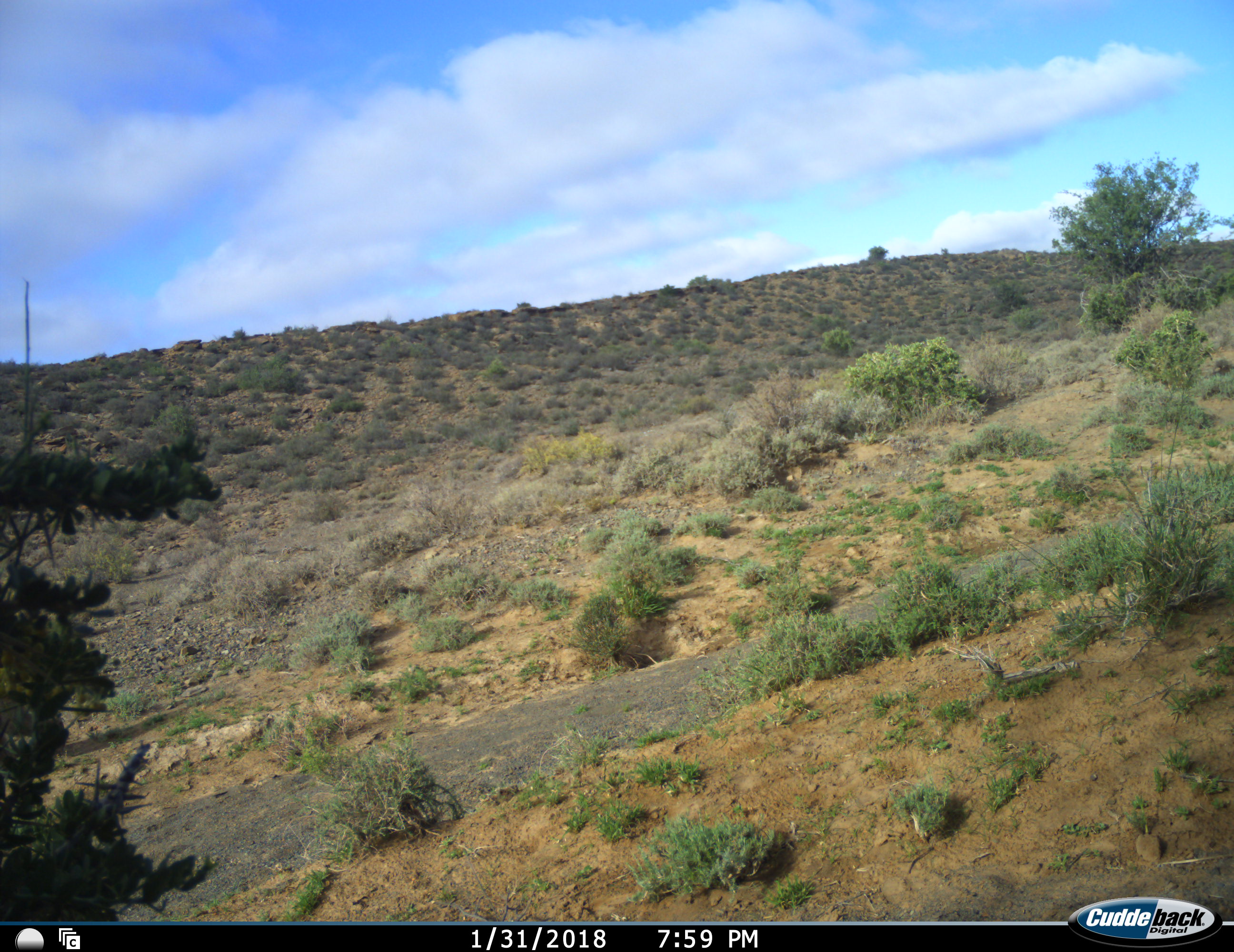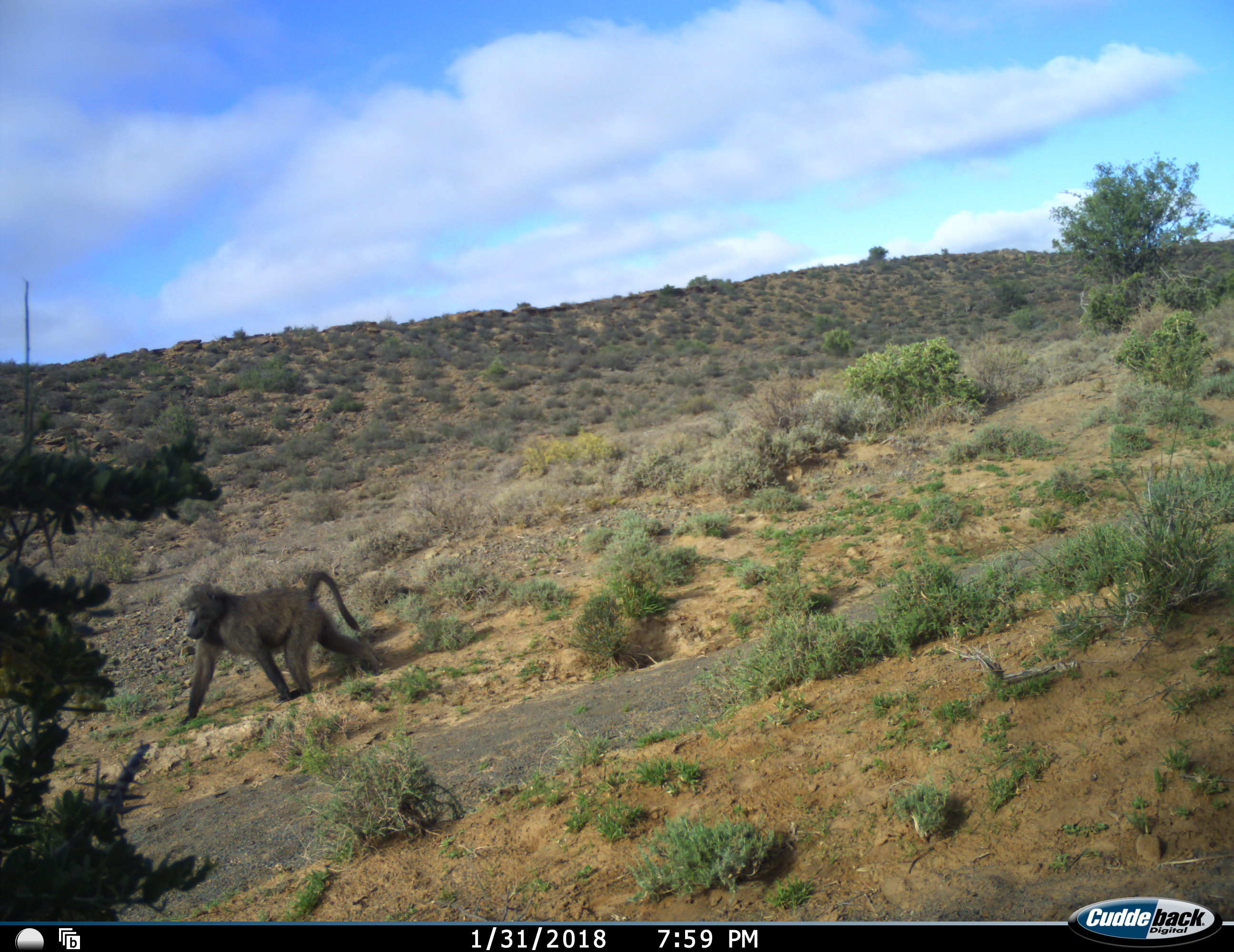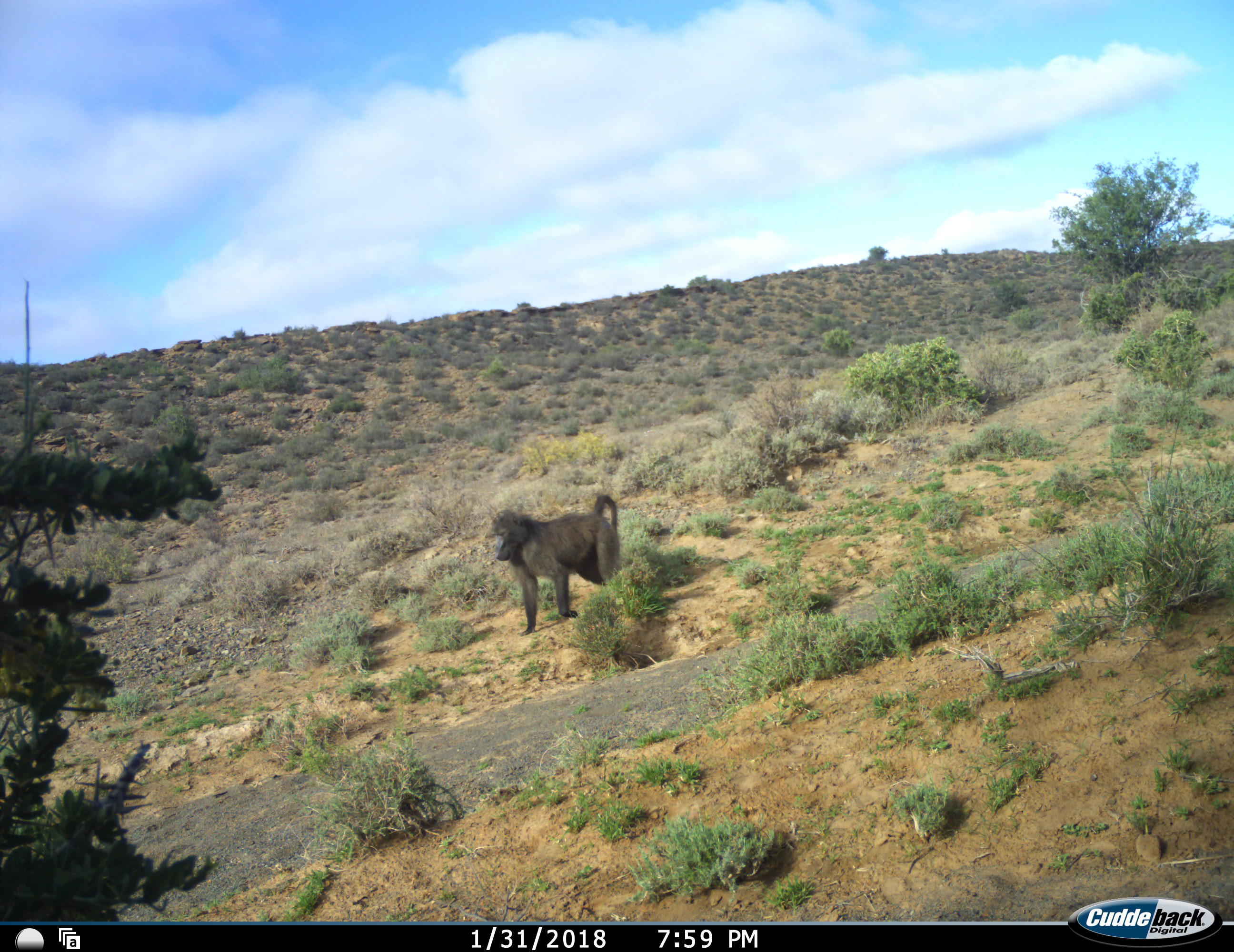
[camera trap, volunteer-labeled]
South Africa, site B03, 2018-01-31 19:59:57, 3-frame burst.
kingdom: Animalia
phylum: Chordata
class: Mammalia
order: Primates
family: Cercopithecidae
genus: Papio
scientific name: Papio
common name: baboon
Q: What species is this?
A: Baboon (Papio).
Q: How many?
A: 1.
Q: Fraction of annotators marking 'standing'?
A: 0%.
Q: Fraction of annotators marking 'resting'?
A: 0%.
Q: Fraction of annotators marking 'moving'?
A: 100%.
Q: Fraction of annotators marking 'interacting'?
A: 0%.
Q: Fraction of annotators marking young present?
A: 0%.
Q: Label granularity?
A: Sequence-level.